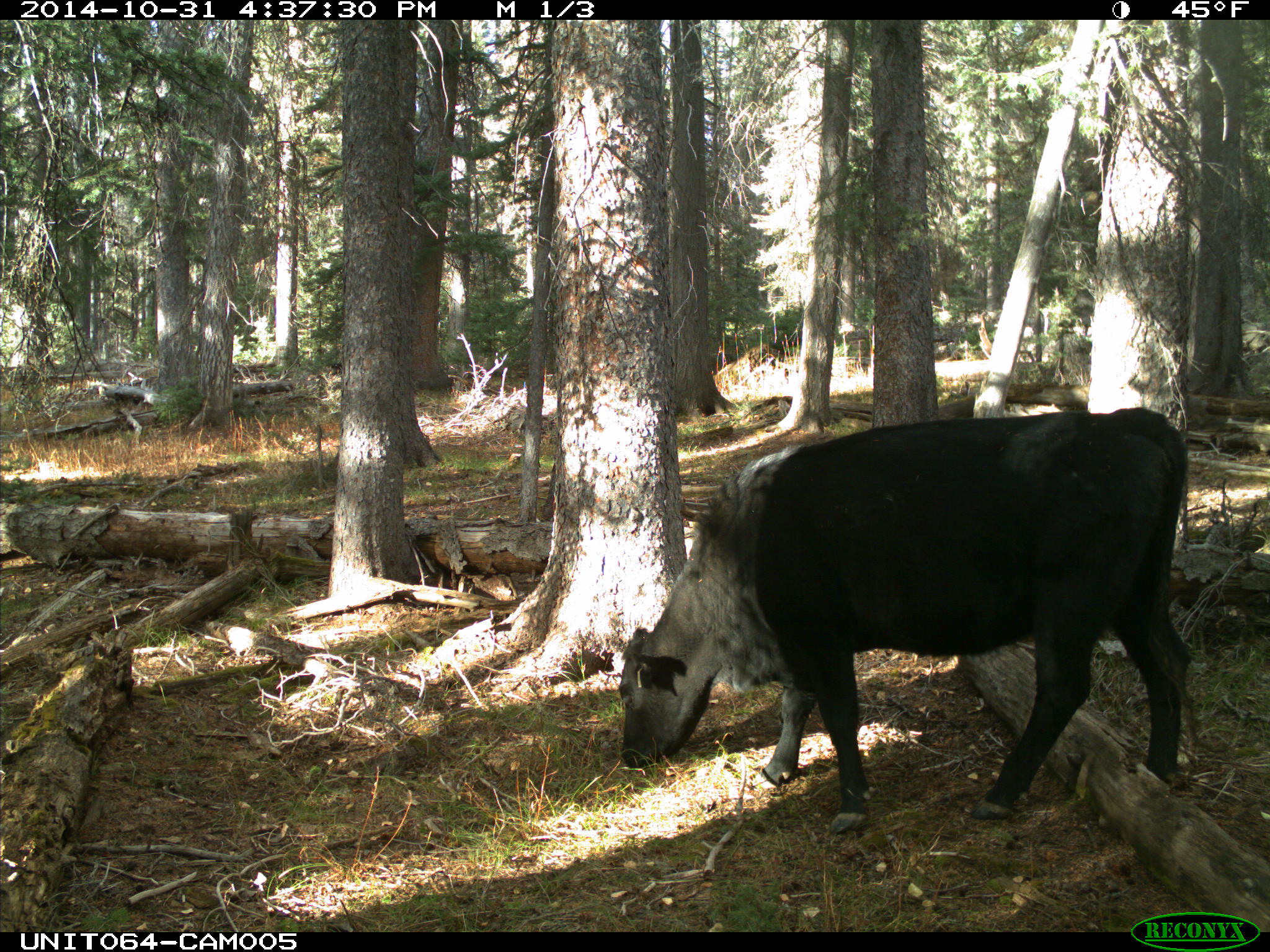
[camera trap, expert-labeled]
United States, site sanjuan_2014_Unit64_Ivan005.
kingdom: Animalia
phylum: Chordata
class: Mammalia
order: Artiodactyla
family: Bovidae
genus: Bos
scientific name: Bos taurus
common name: domestic cow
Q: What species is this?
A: Bos taurus (domestic cow).